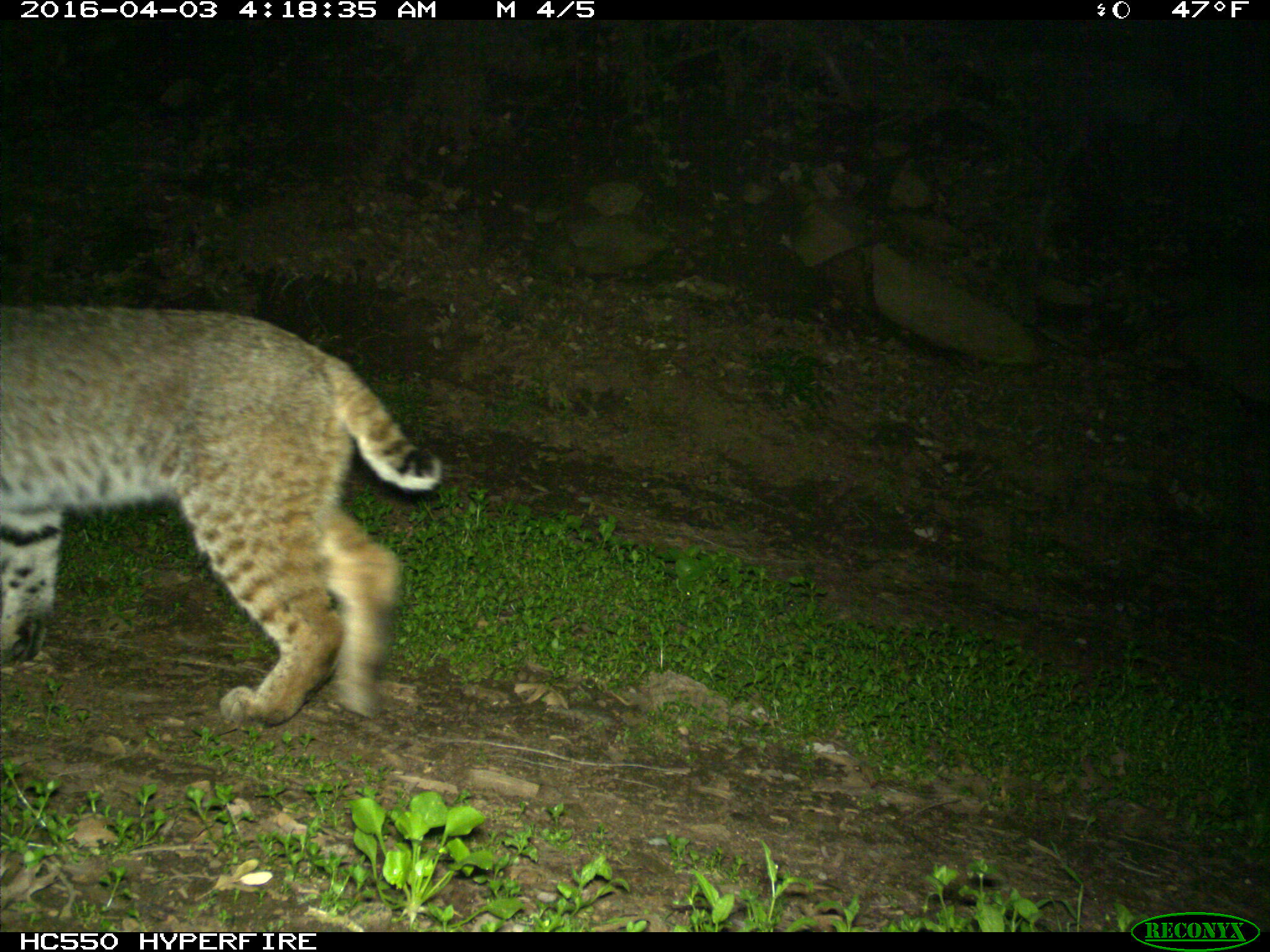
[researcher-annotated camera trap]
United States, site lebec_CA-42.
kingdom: Animalia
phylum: Chordata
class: Mammalia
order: Carnivora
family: Felidae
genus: Lynx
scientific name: Lynx rufus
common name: bobcat